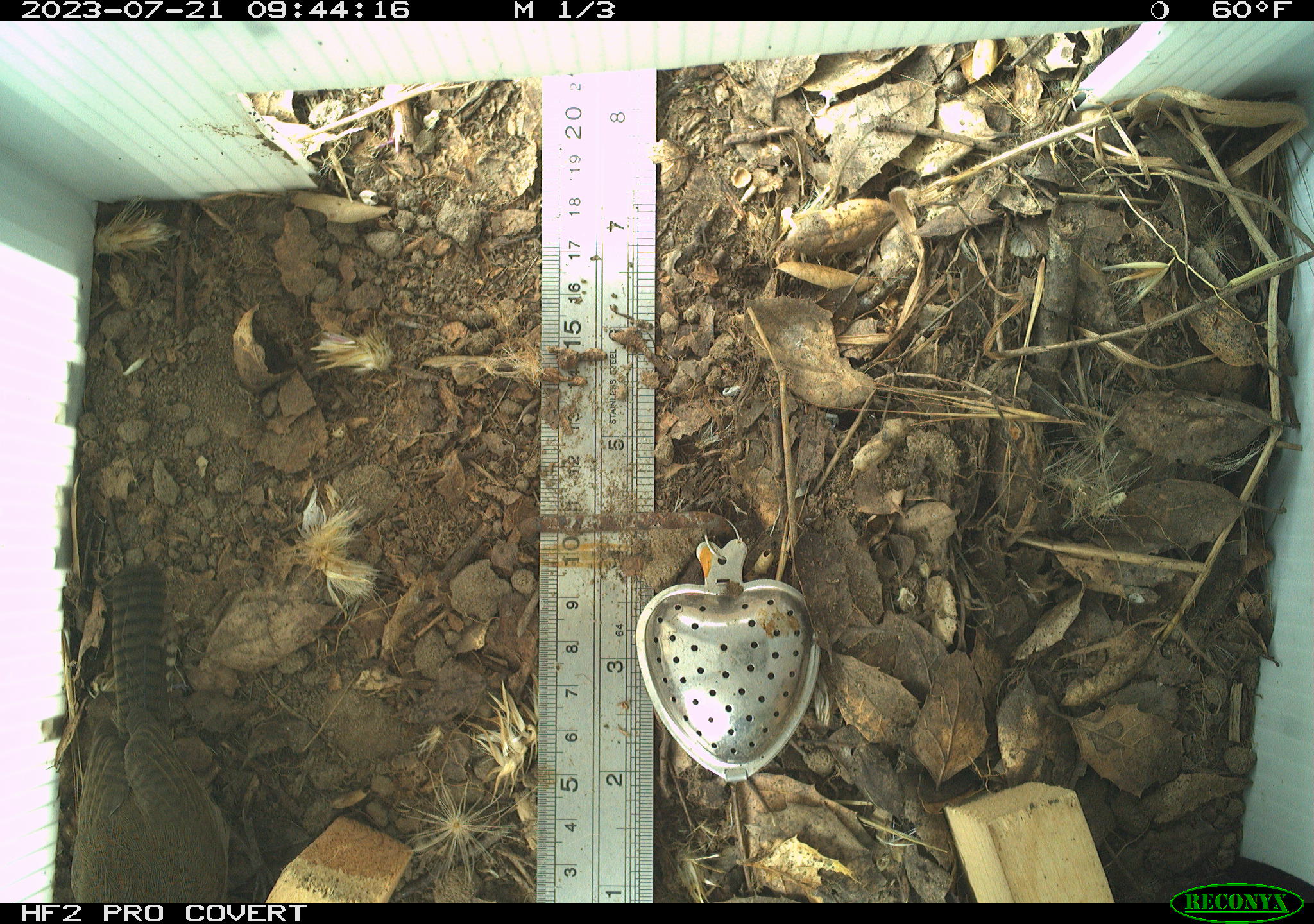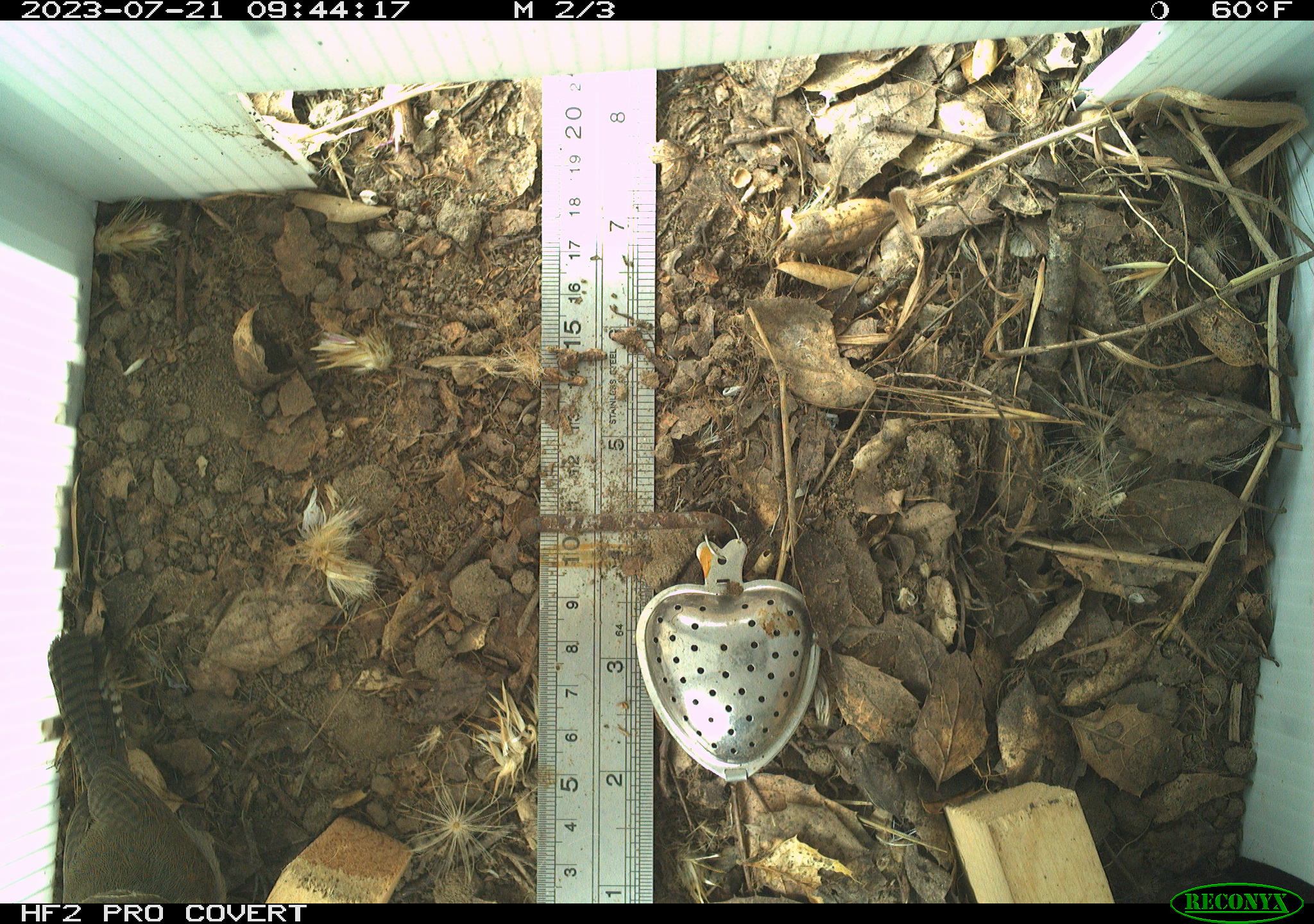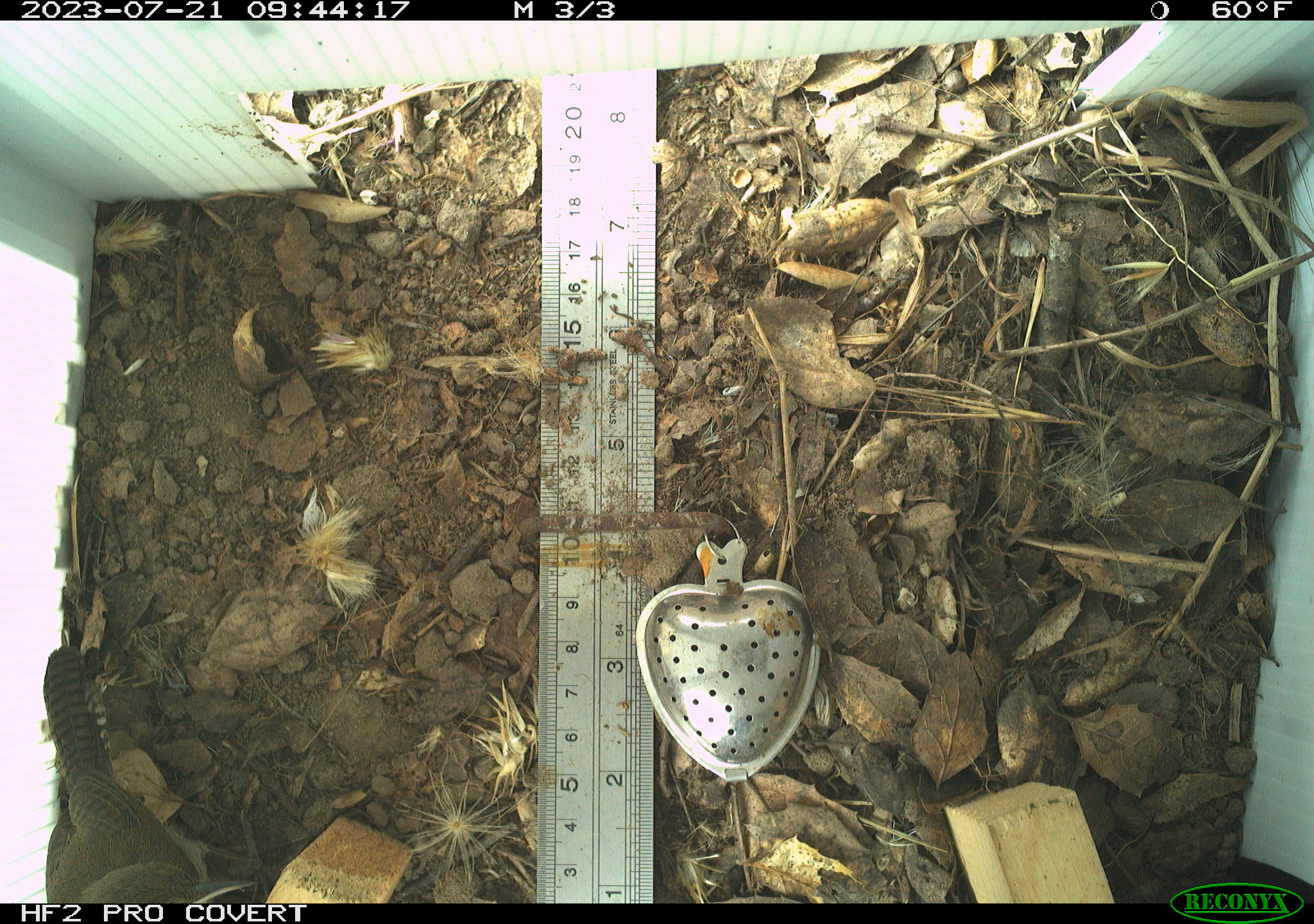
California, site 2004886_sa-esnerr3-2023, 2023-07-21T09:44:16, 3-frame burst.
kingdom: Animalia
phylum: Chordata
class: Aves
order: Passeriformes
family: Troglodytidae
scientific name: Troglodytidae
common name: wren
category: troglodytidae family